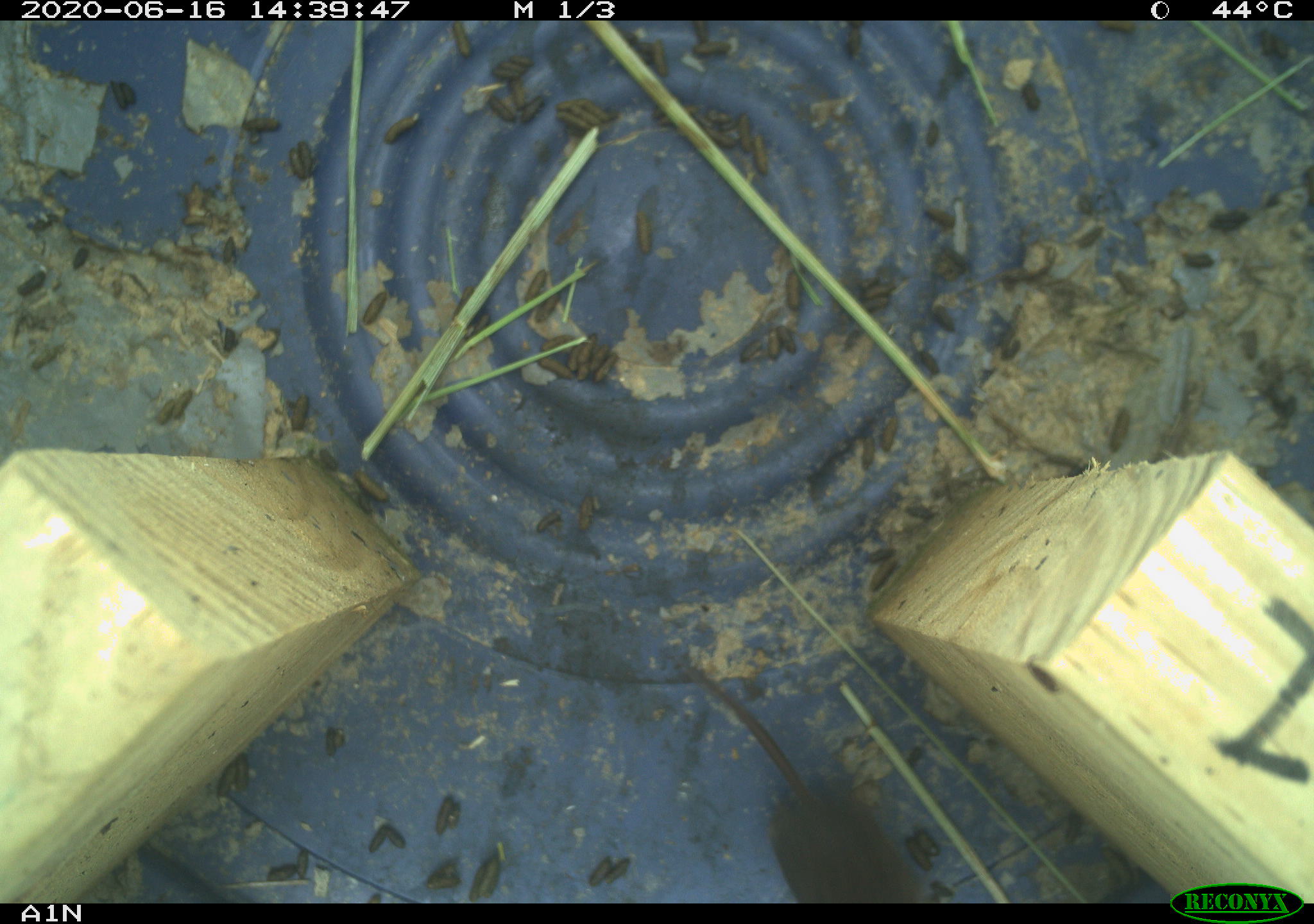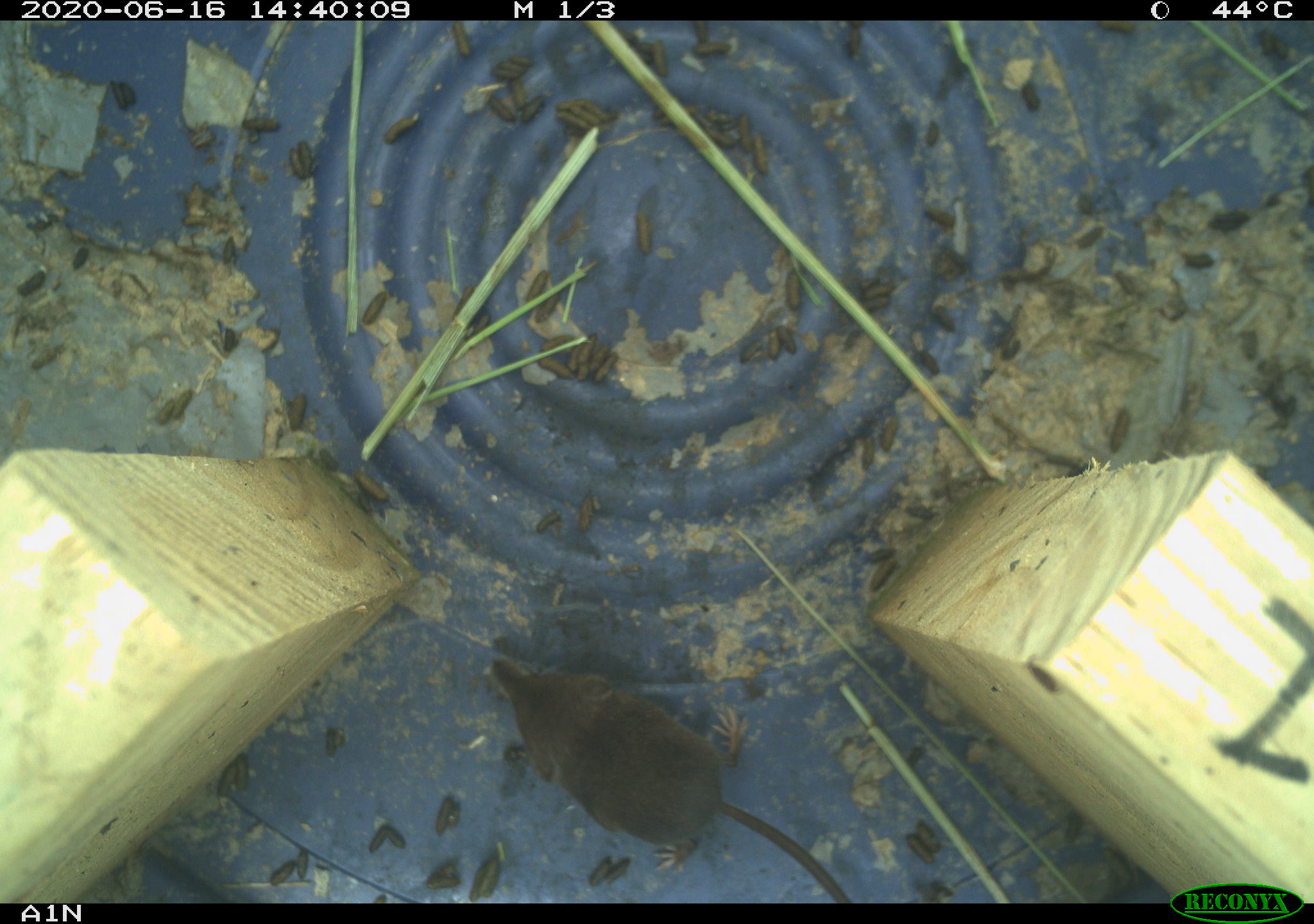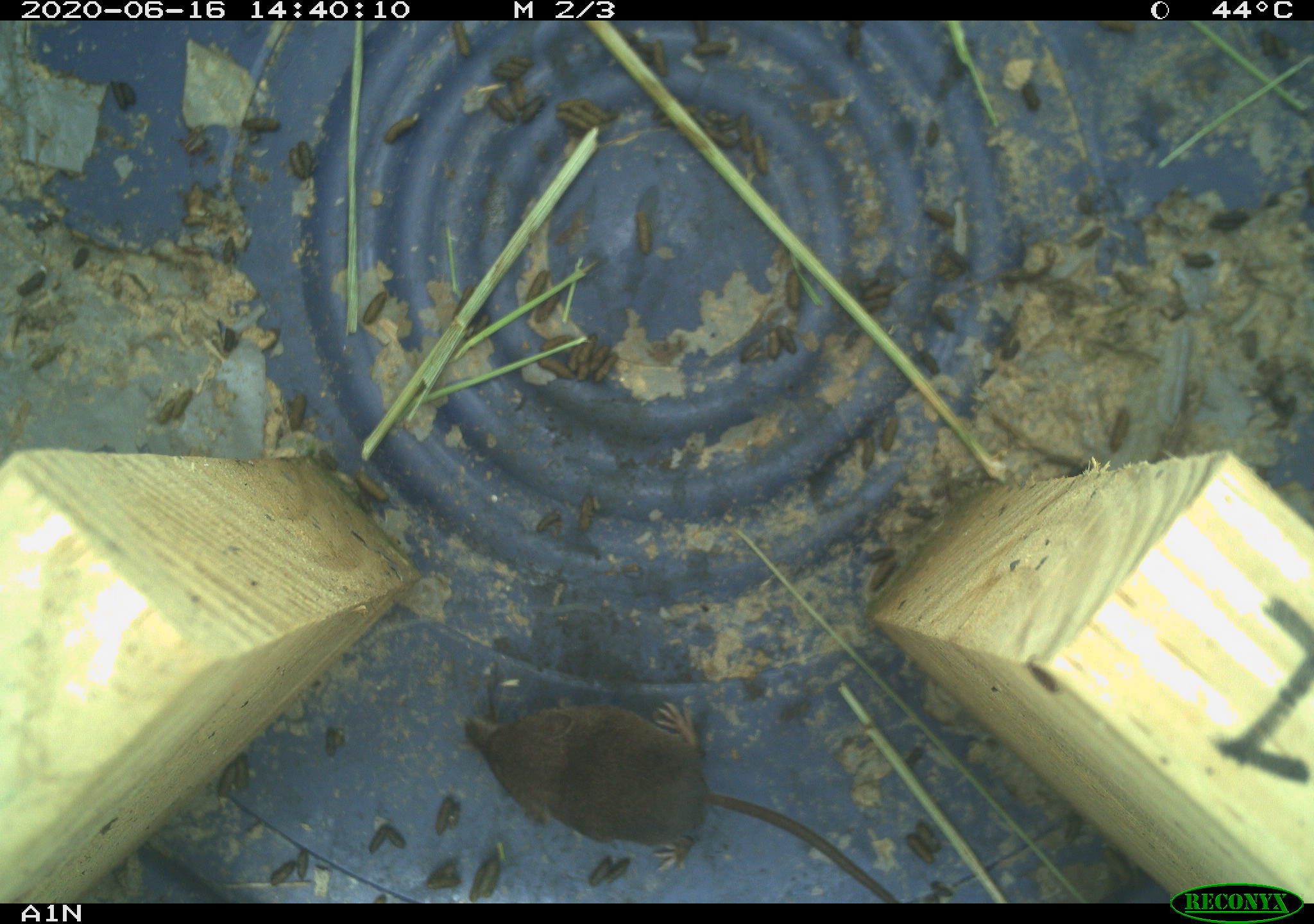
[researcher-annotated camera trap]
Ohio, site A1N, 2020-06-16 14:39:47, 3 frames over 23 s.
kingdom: Animalia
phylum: Chordata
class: Mammalia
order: Eulipotyphla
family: Soricidae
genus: Sorex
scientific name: Sorex cinereus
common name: masked shrew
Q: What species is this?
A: Masked shrew (Sorex cinereus).